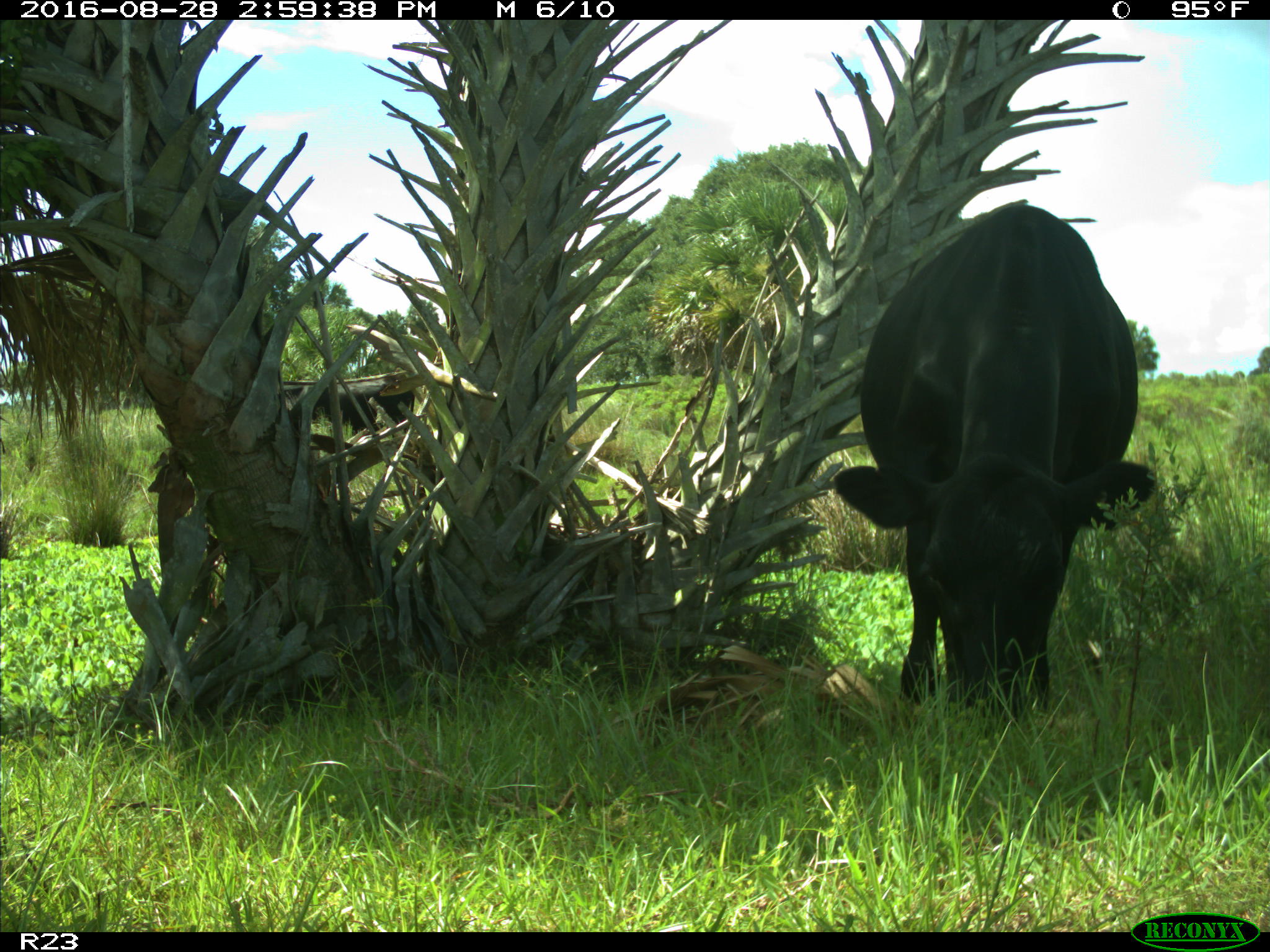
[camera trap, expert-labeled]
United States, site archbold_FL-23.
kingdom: Animalia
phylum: Chordata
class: Mammalia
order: Artiodactyla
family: Bovidae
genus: Bos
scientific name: Bos taurus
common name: domestic cow